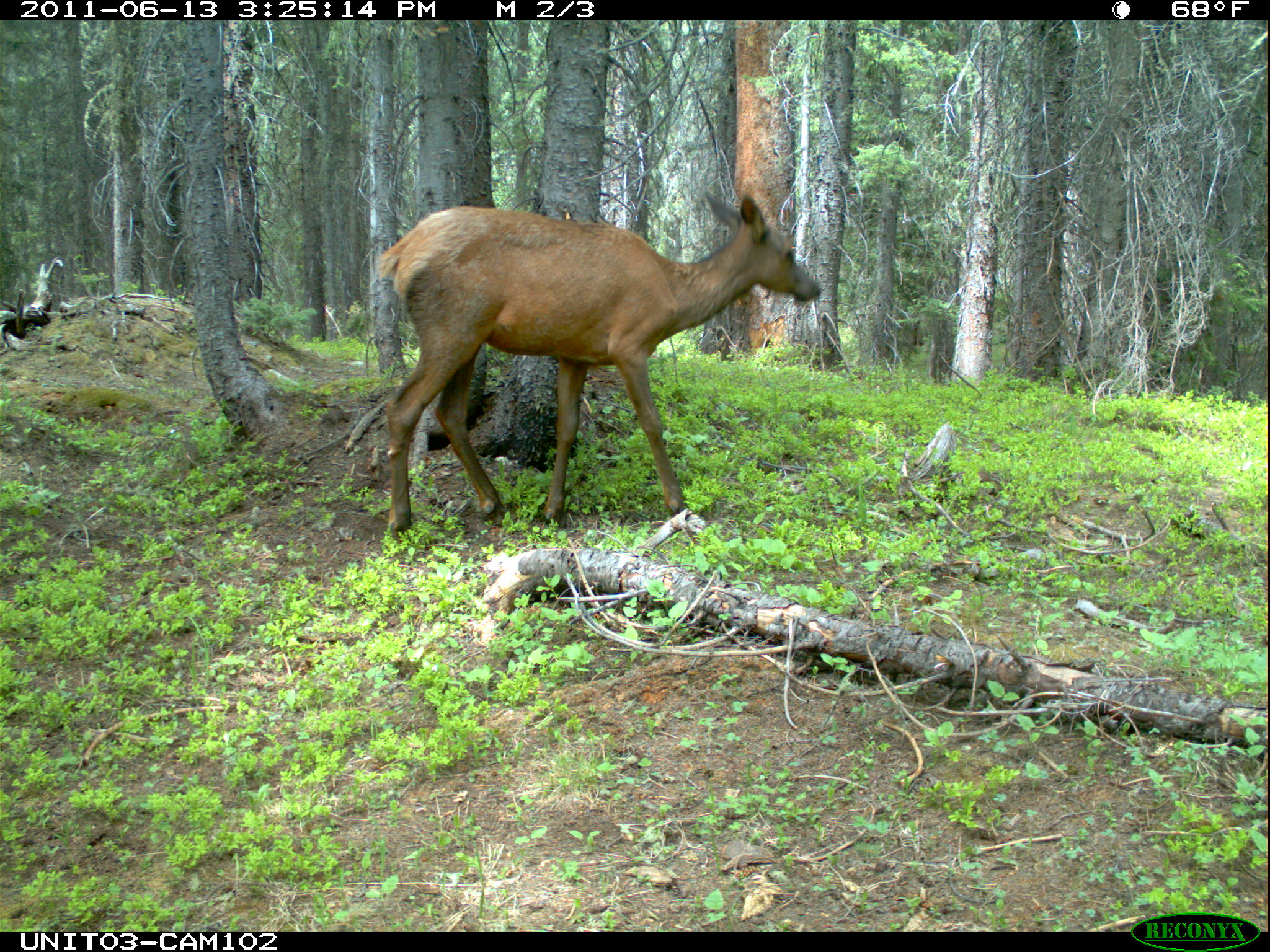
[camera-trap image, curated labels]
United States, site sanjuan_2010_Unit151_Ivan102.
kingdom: Animalia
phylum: Chordata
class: Mammalia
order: Artiodactyla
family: Cervidae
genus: Cervus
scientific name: Cervus elaphus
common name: red deer